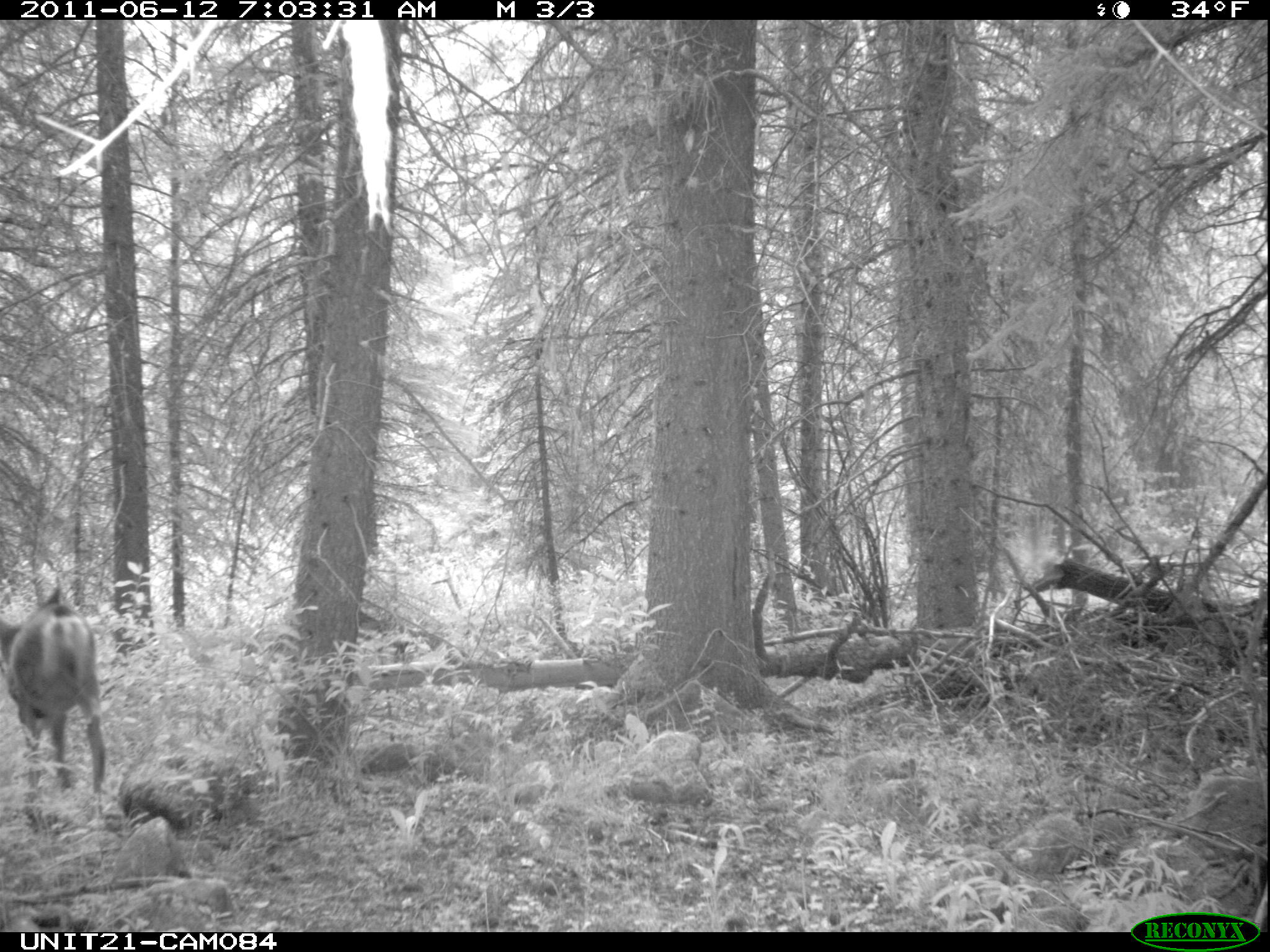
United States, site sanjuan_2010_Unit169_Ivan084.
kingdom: Animalia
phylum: Chordata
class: Mammalia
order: Artiodactyla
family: Cervidae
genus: Odocoileus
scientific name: Odocoileus hemionus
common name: mule deer